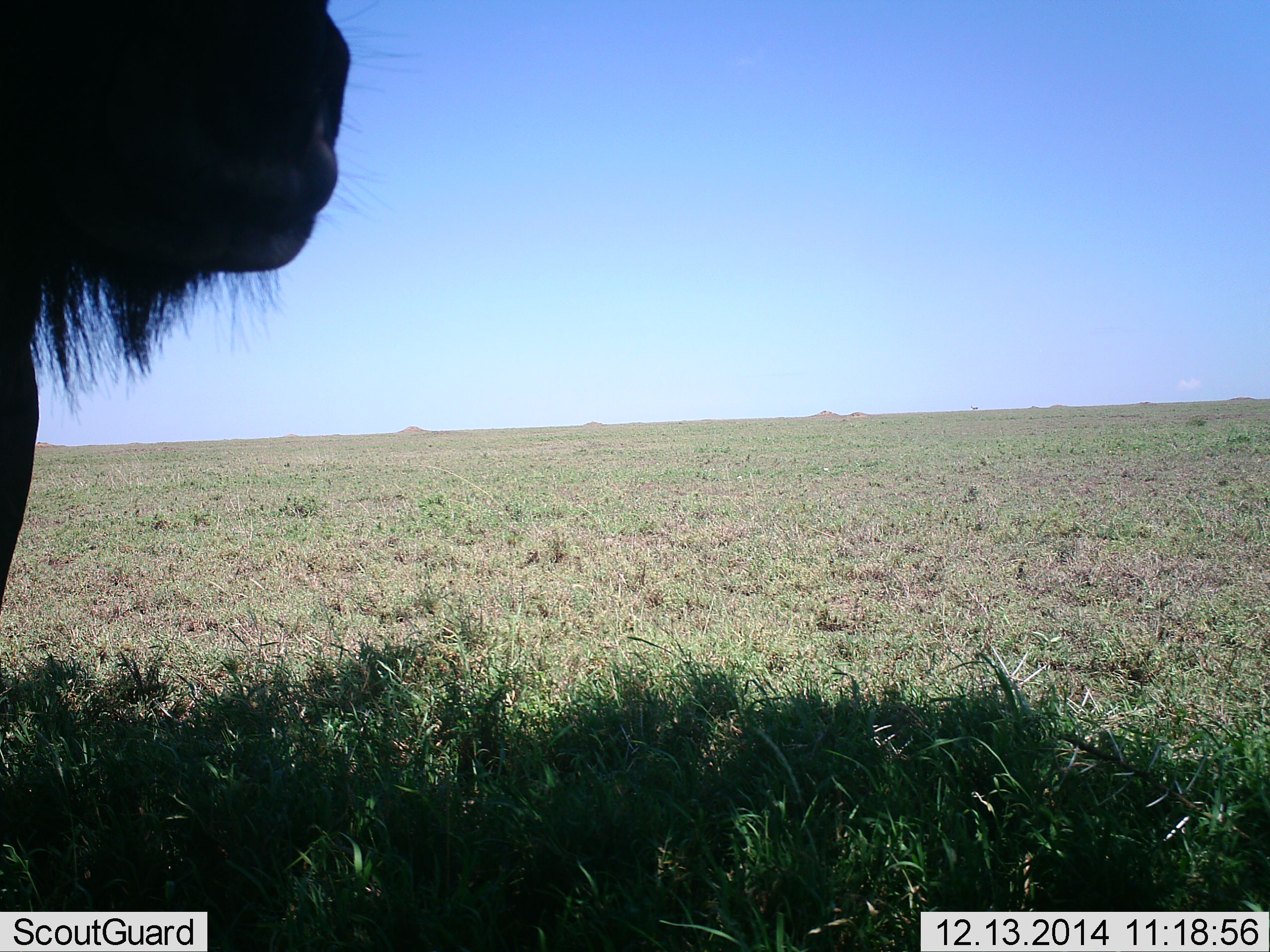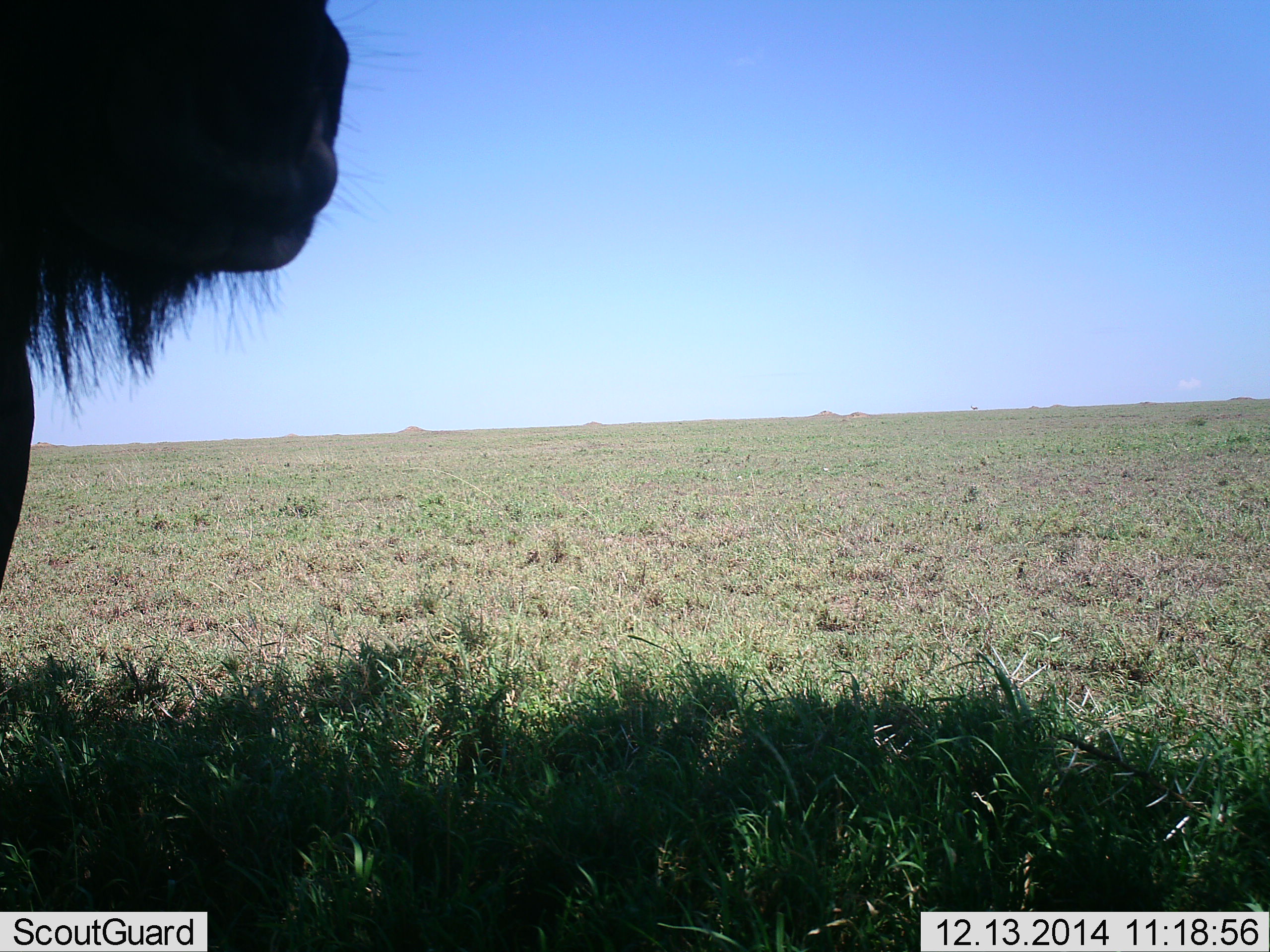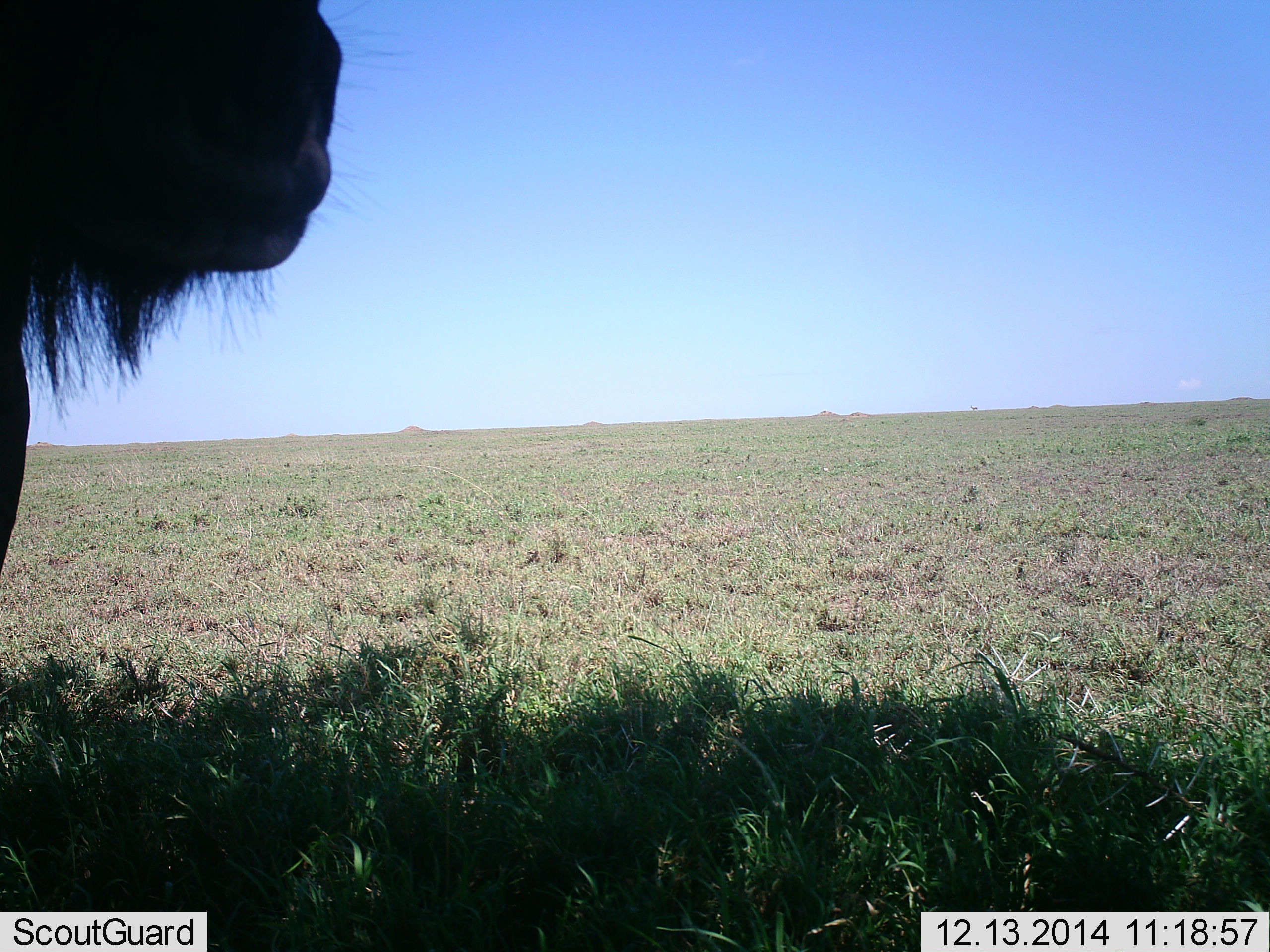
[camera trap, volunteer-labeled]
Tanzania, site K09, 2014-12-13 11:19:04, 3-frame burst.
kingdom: Animalia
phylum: Chordata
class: Mammalia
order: Artiodactyla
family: Bovidae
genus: Connochaetes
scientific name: Connochaetes taurinus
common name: blue wildebeest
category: wildebeest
Wildebeest (blue wildebeest) (Connochaetes taurinus), count 1. Behavior (volunteer vote fractions): standing 100%, resting 0%, moving 0%, interacting 0%. Young present (vote fraction): 0%. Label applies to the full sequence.